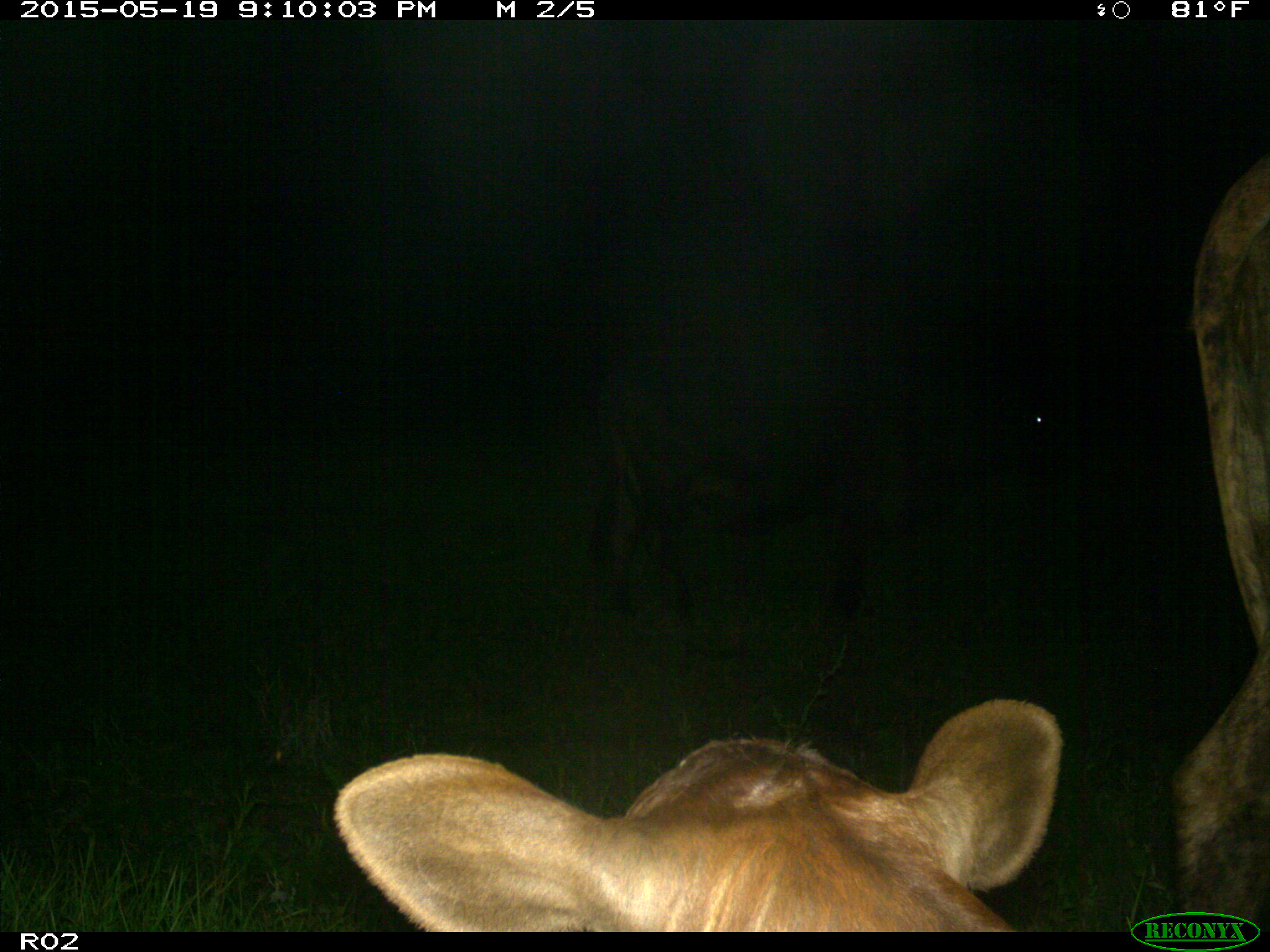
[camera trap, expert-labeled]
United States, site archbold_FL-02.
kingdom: Animalia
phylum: Chordata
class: Mammalia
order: Artiodactyla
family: Bovidae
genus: Bos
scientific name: Bos taurus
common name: domestic cow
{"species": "Bos taurus (domestic cow)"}